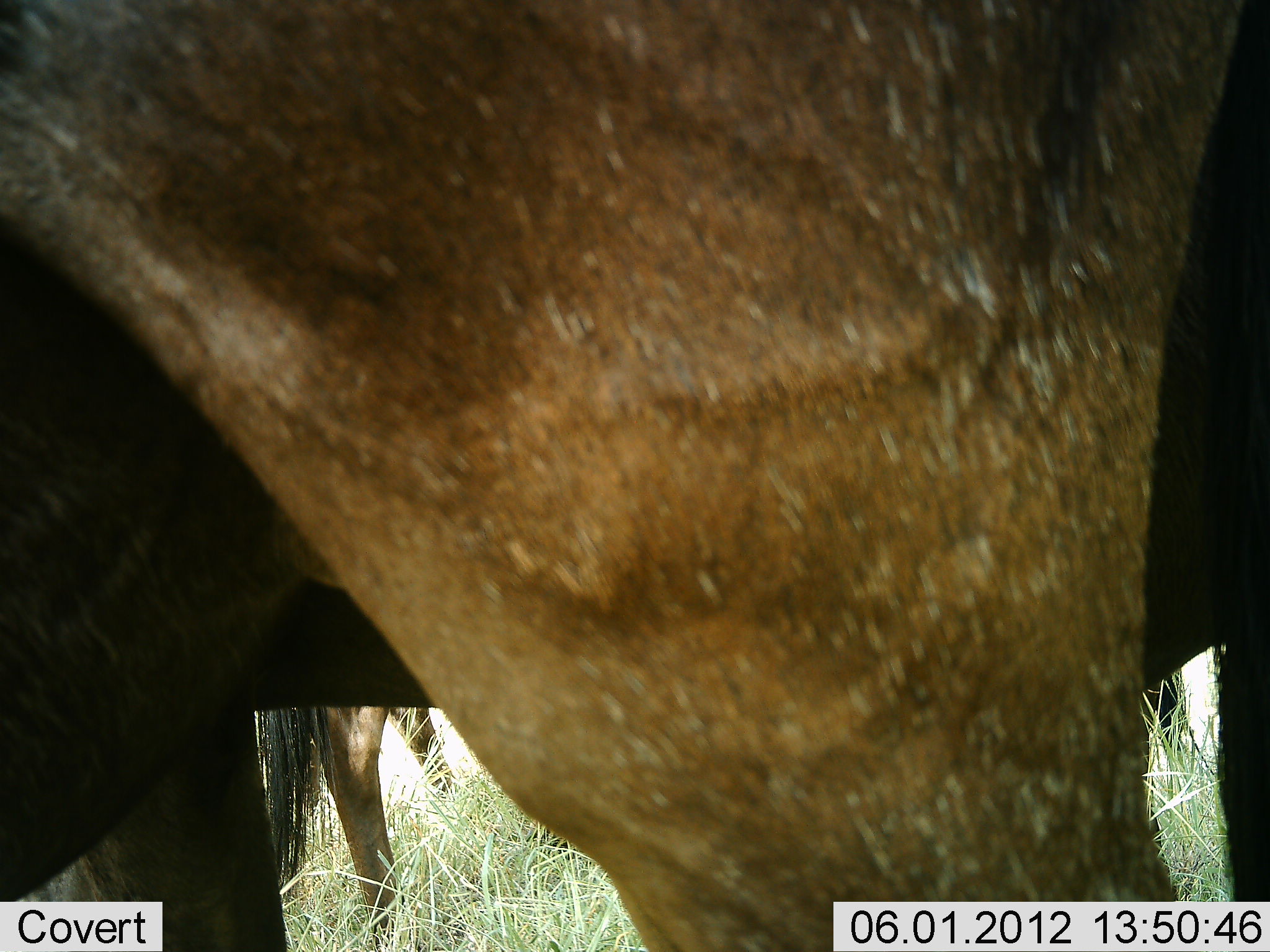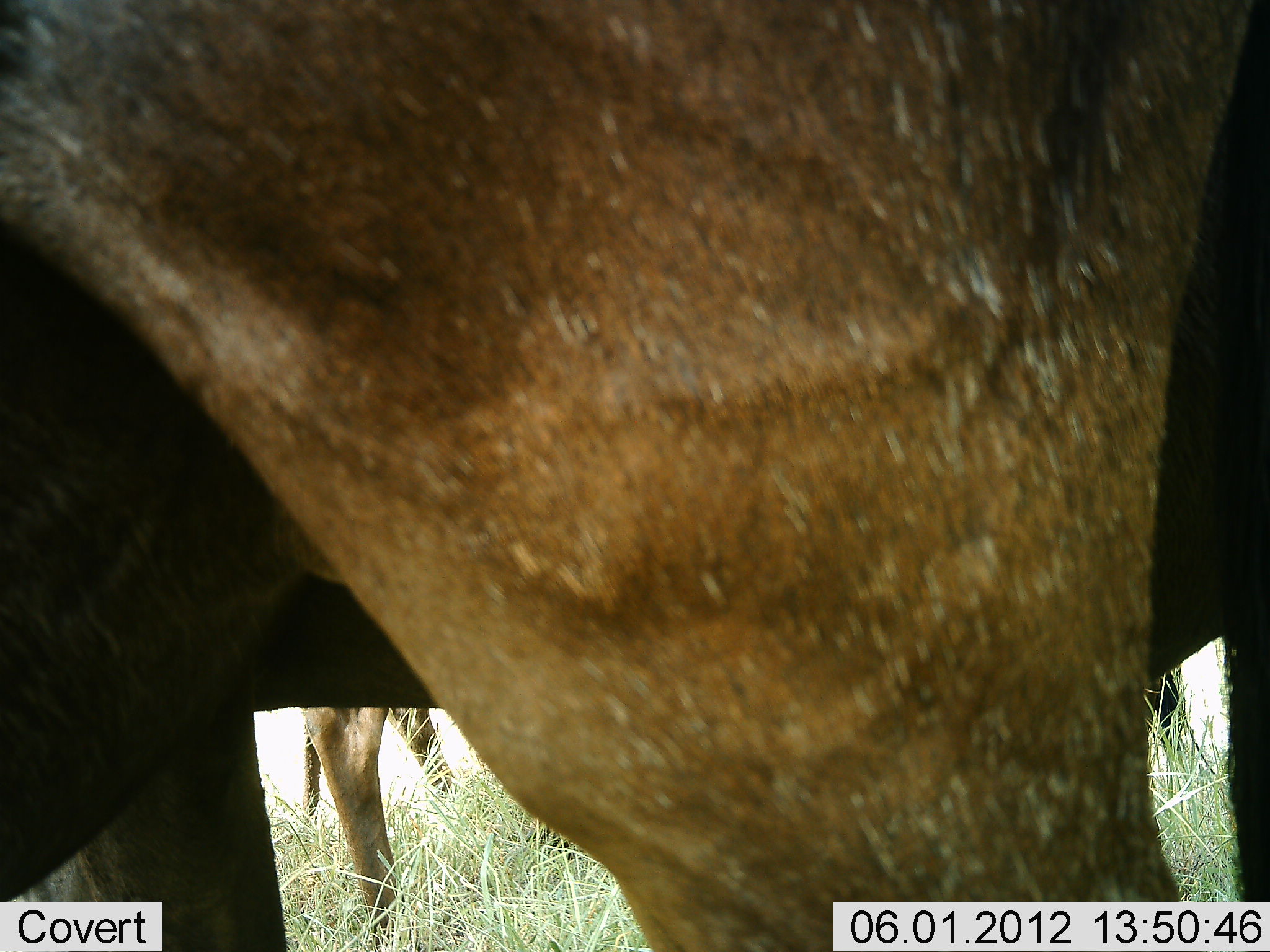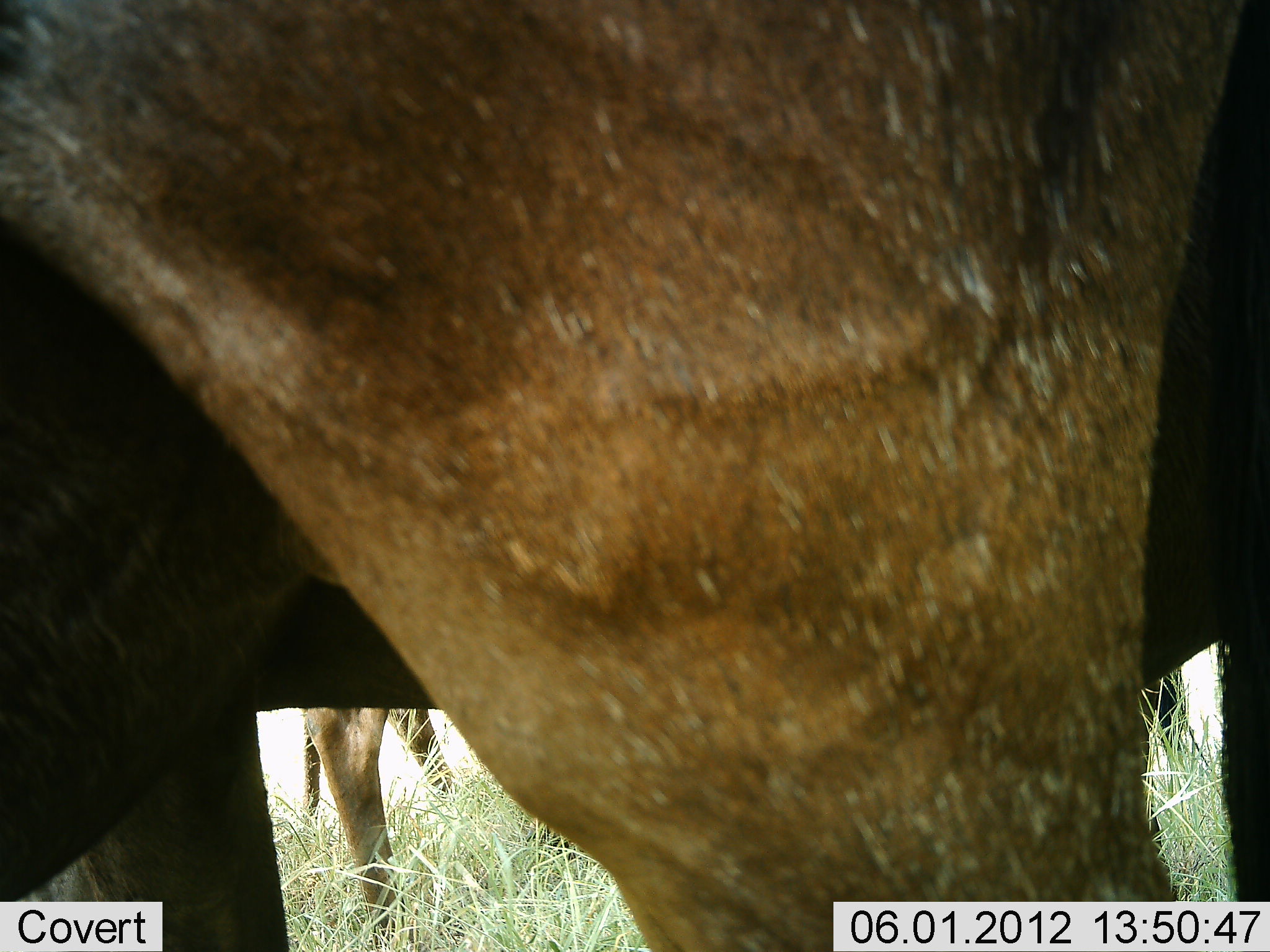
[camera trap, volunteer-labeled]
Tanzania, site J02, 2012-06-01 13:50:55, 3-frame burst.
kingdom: Animalia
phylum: Chordata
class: Mammalia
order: Artiodactyla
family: Bovidae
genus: Connochaetes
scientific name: Connochaetes taurinus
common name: blue wildebeest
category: wildebeest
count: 2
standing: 100%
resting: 0%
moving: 0%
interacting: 0%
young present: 0%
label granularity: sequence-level